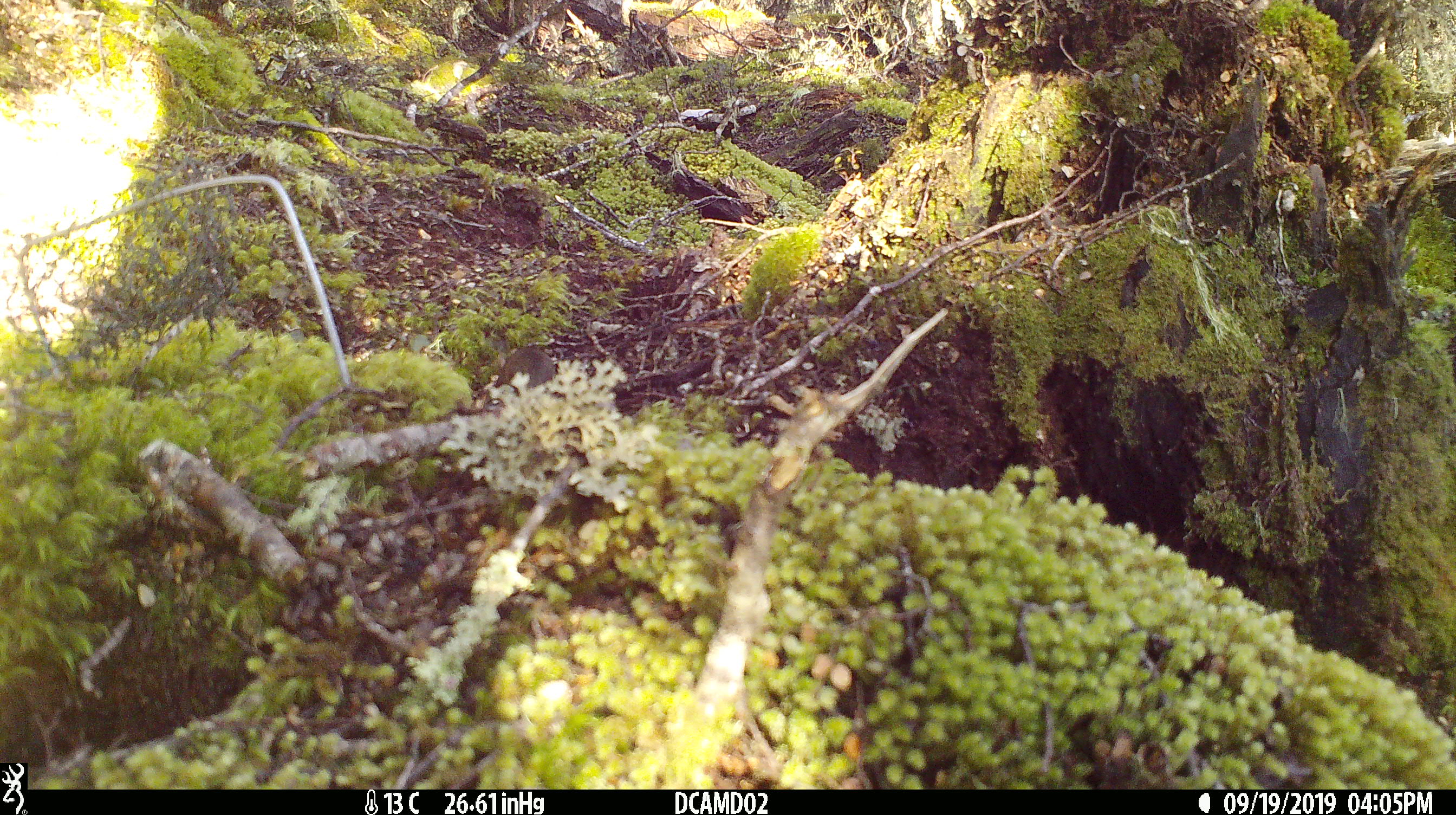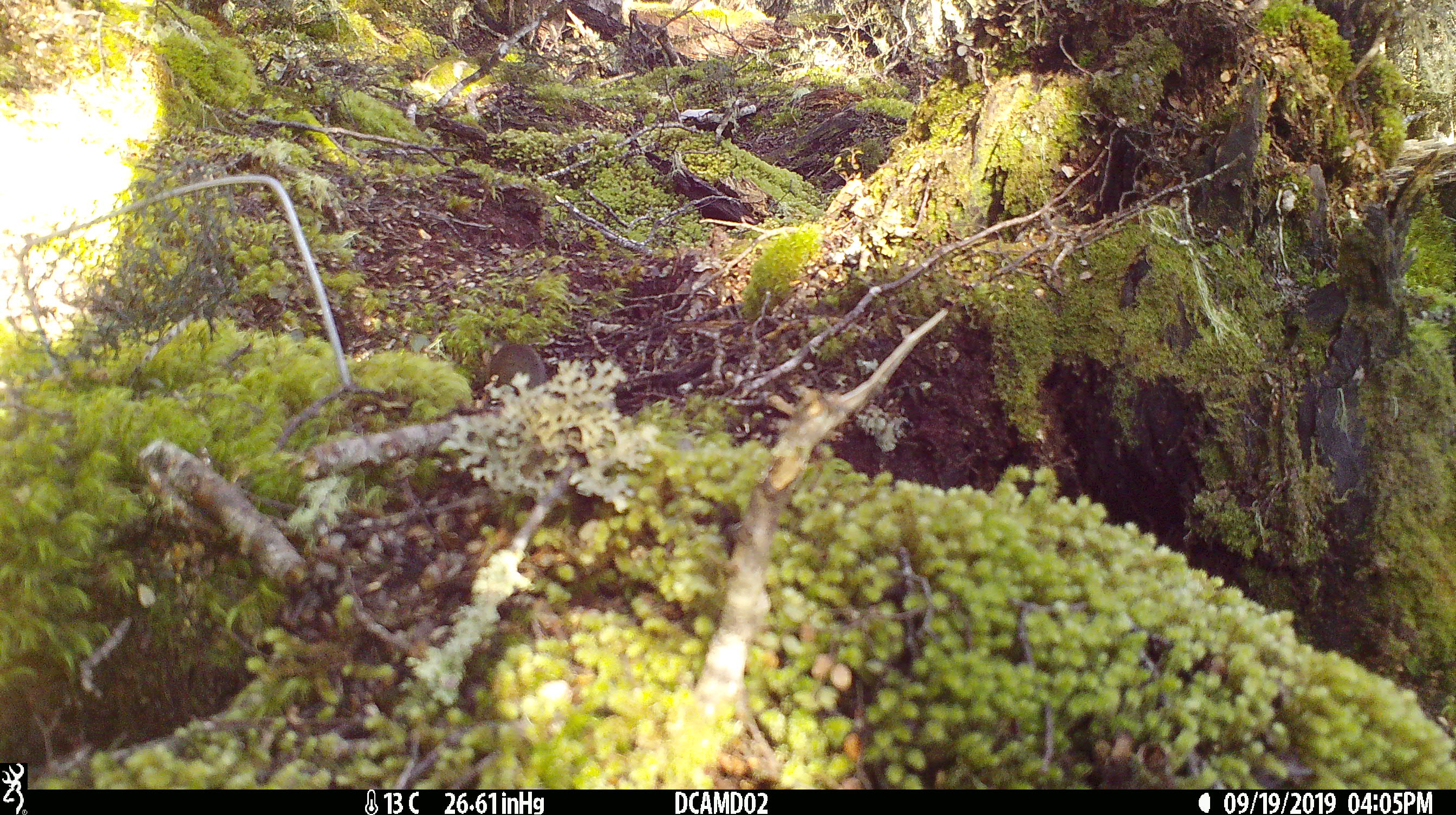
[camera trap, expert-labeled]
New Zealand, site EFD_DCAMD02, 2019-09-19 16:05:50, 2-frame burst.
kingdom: Animalia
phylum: Chordata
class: Mammalia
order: Rodentia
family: Muridae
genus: Mus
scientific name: Mus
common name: mouse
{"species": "mouse (Mus)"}